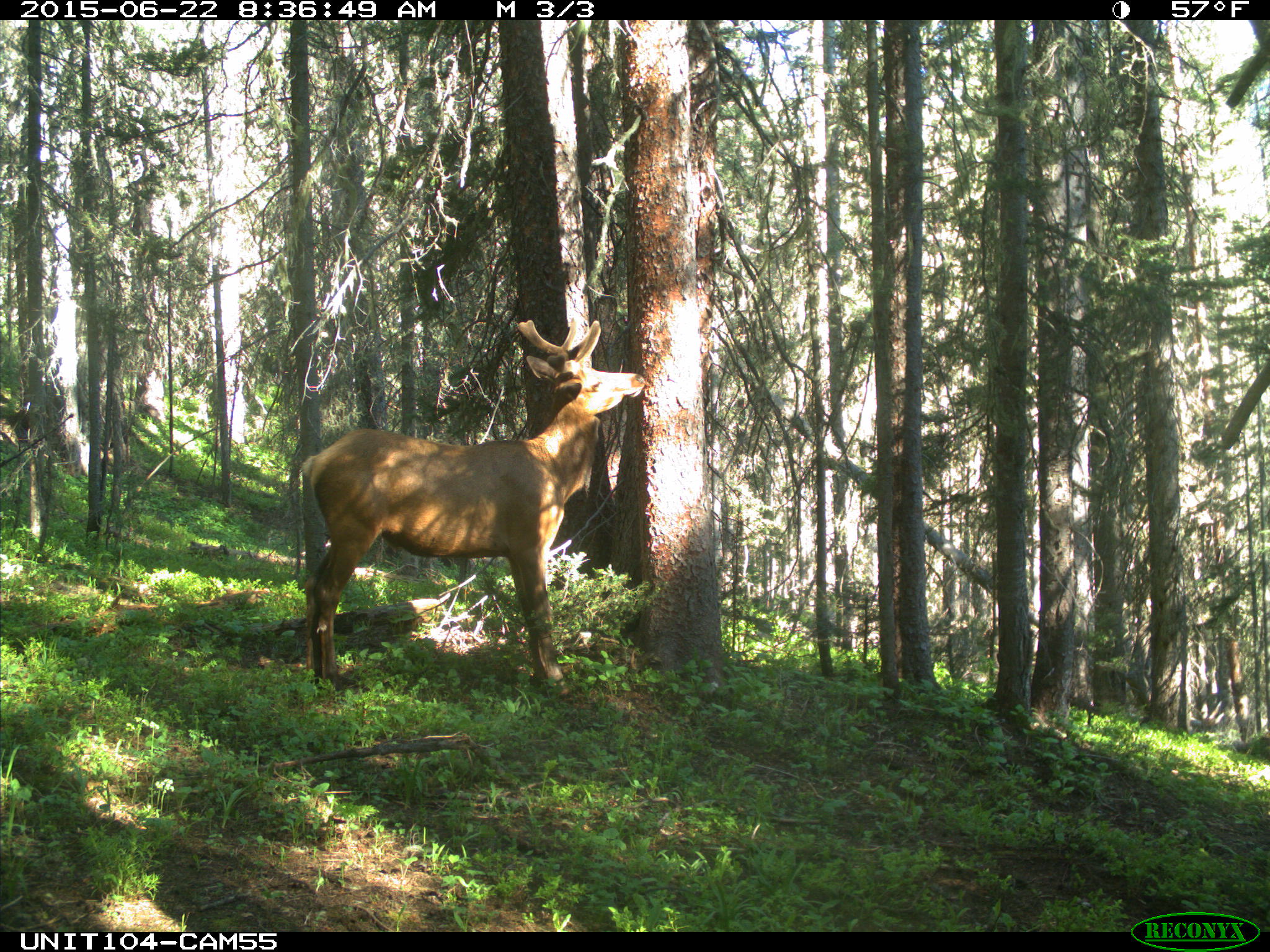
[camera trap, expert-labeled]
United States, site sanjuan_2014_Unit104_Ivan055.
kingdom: Animalia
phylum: Chordata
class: Mammalia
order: Artiodactyla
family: Cervidae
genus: Cervus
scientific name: Cervus elaphus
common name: red deer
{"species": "Cervus elaphus (red deer)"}